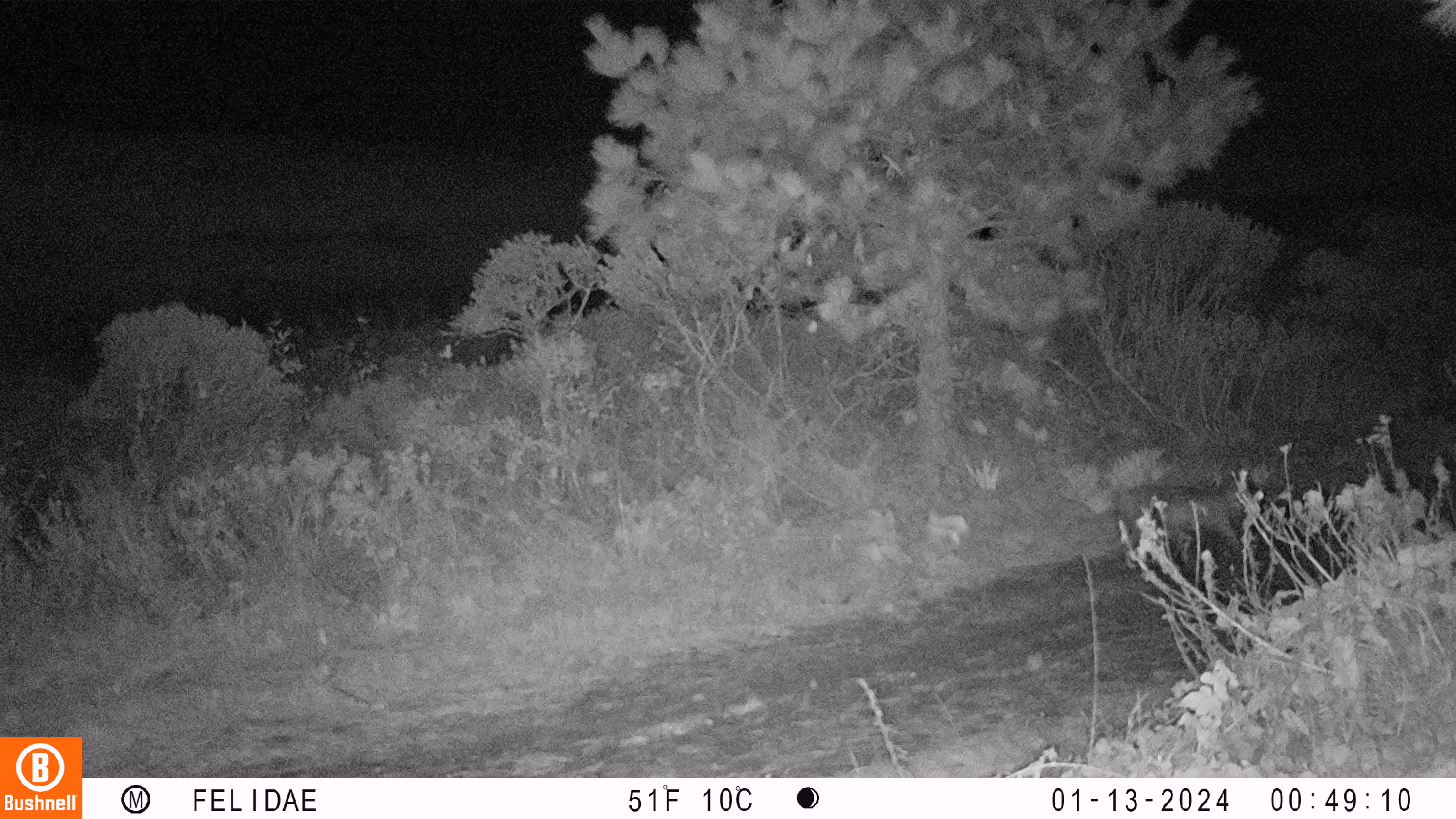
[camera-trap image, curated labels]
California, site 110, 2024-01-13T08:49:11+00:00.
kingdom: Animalia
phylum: Chordata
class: Mammalia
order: Carnivora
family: Felidae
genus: Lynx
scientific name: Lynx rufus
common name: bobcat